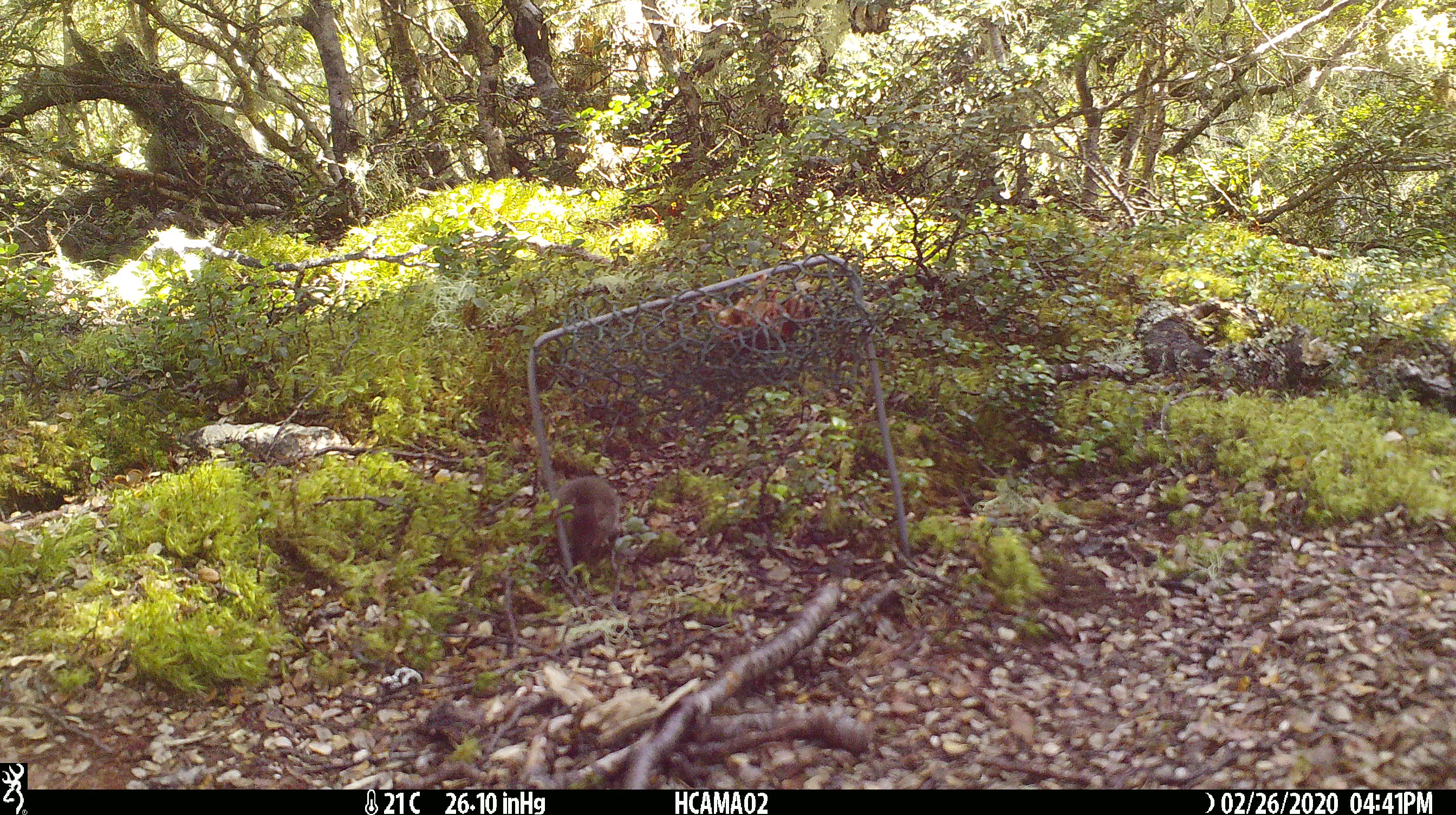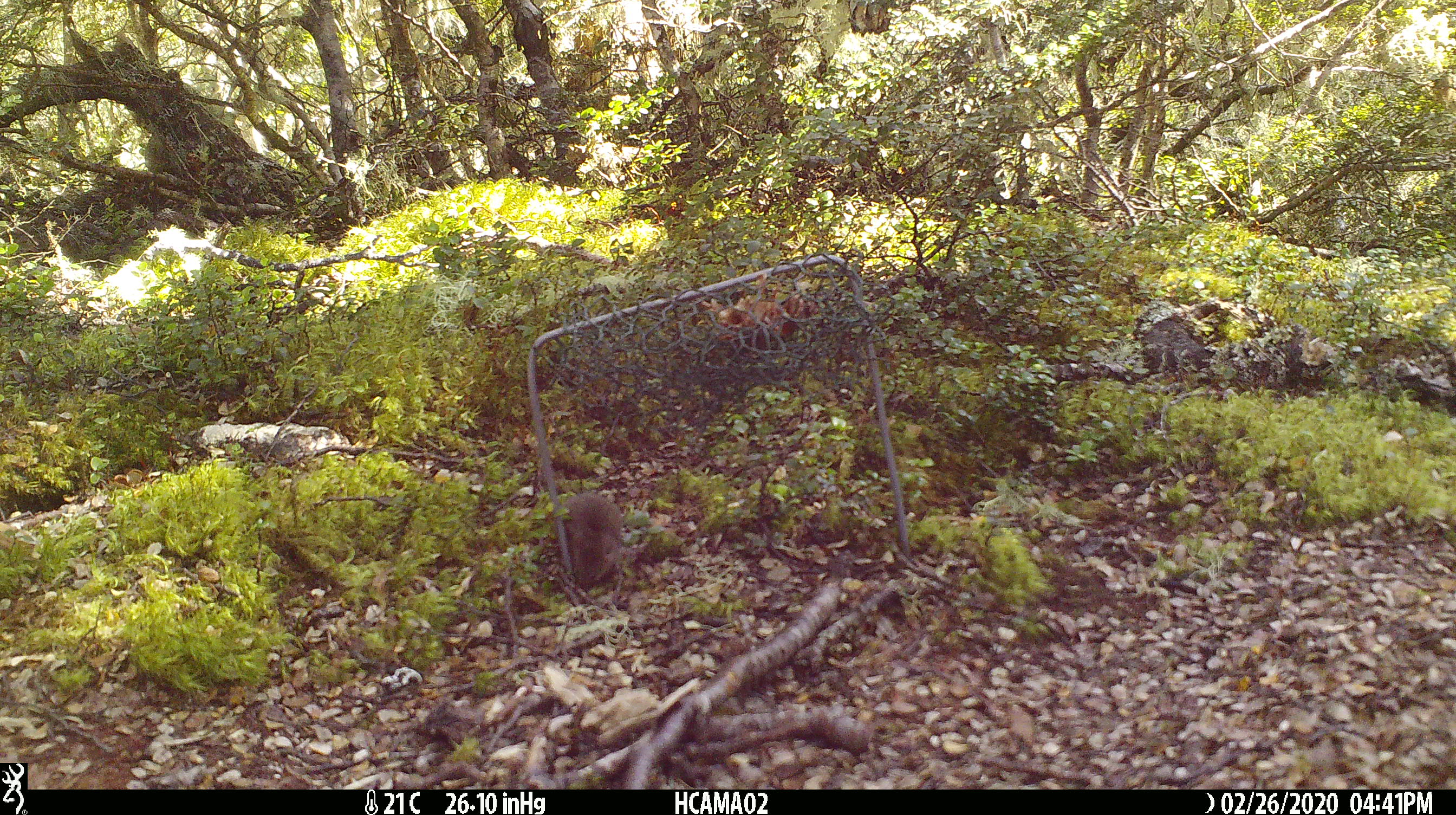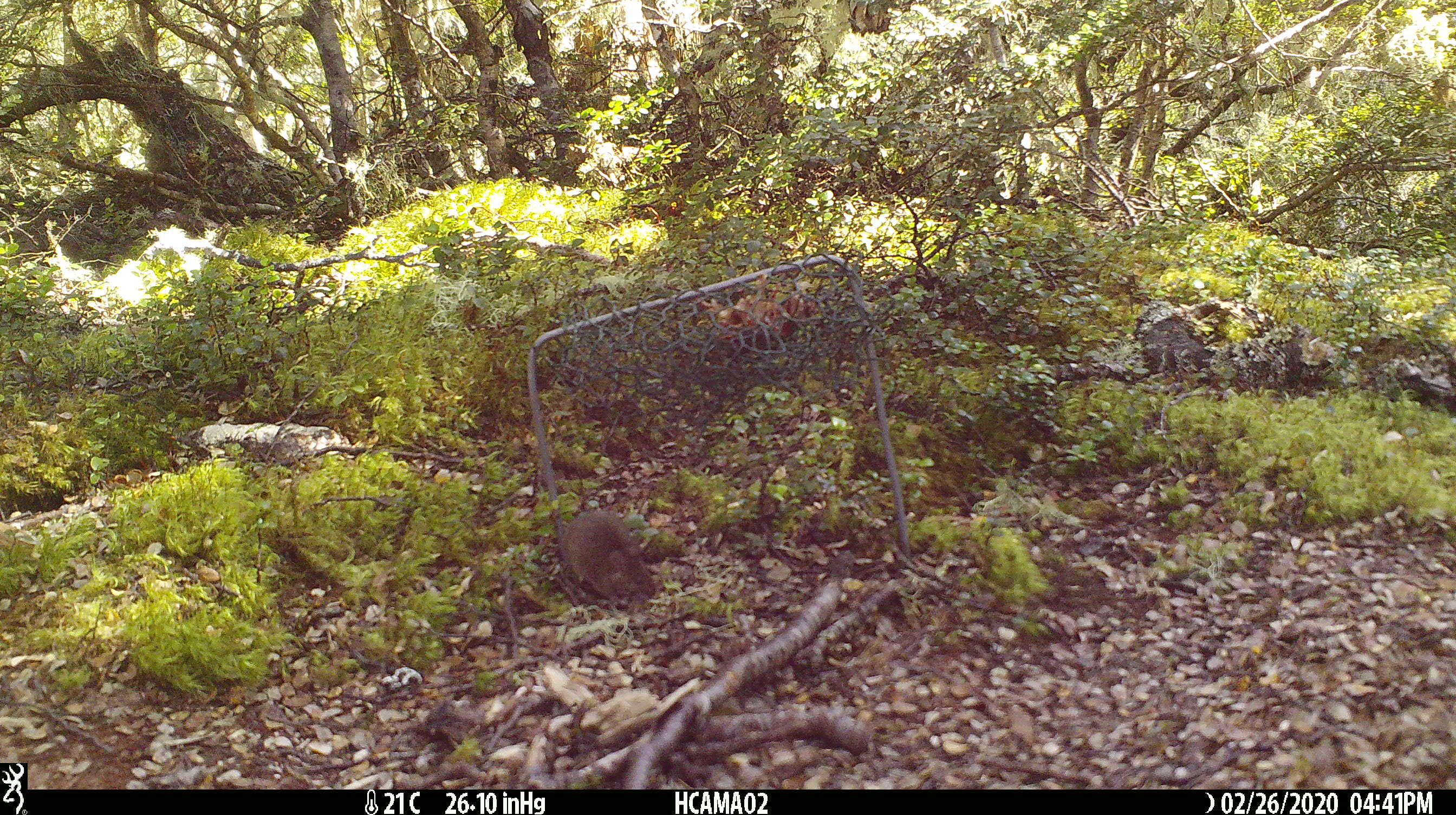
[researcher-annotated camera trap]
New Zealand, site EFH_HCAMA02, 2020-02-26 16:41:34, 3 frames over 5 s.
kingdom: Animalia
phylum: Chordata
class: Mammalia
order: Rodentia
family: Muridae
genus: Mus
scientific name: Mus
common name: mouse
Mouse (Mus).